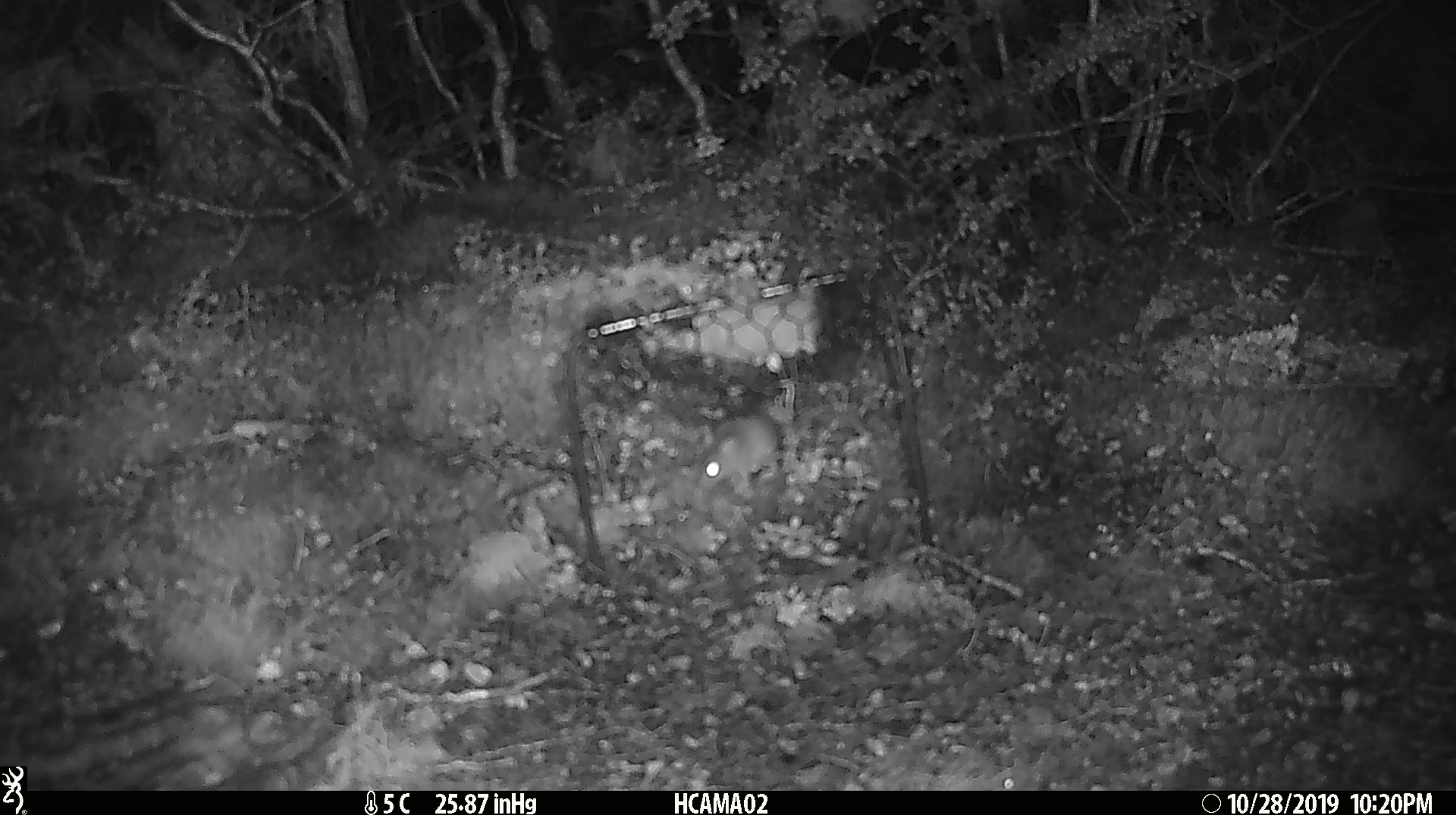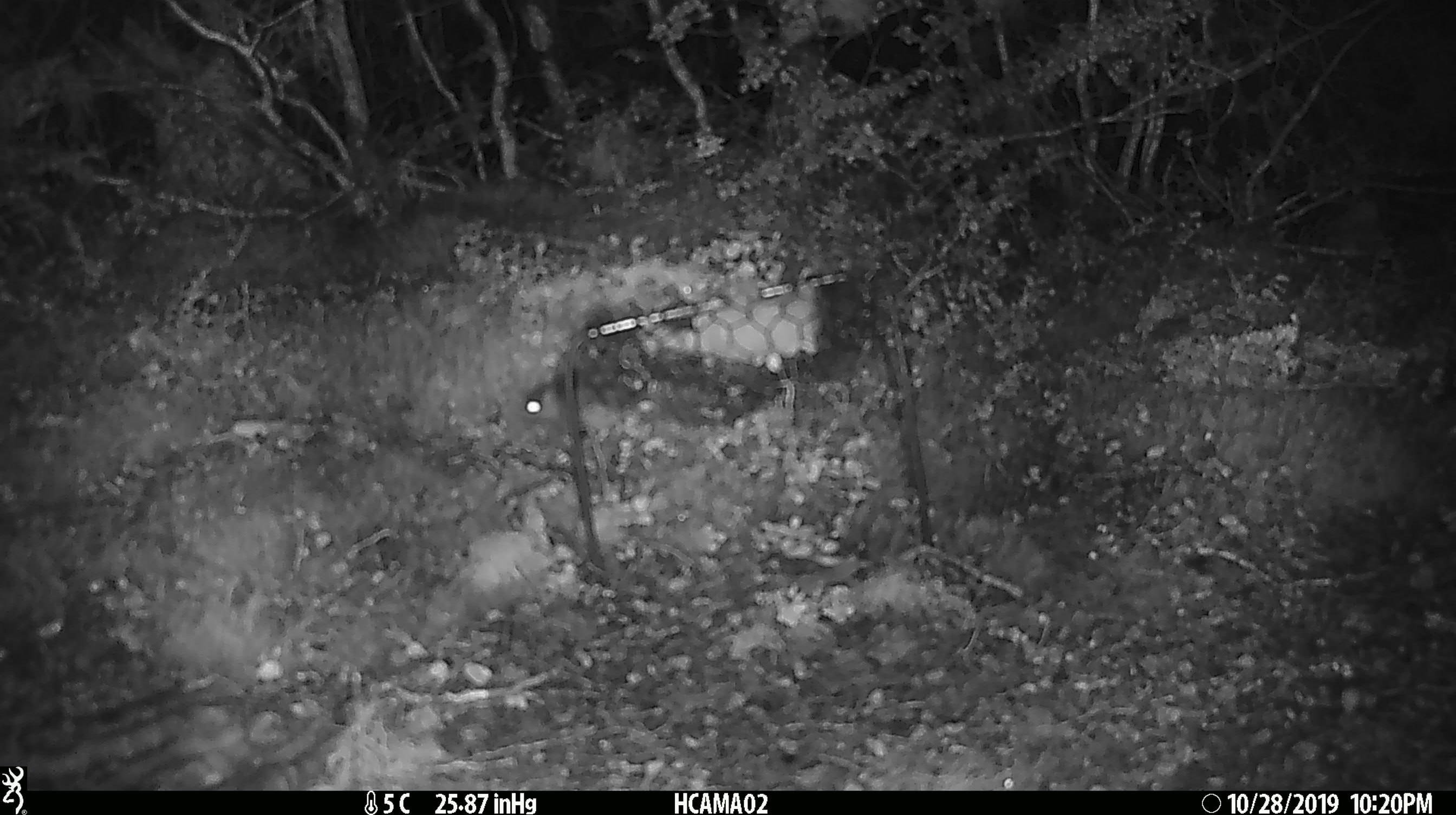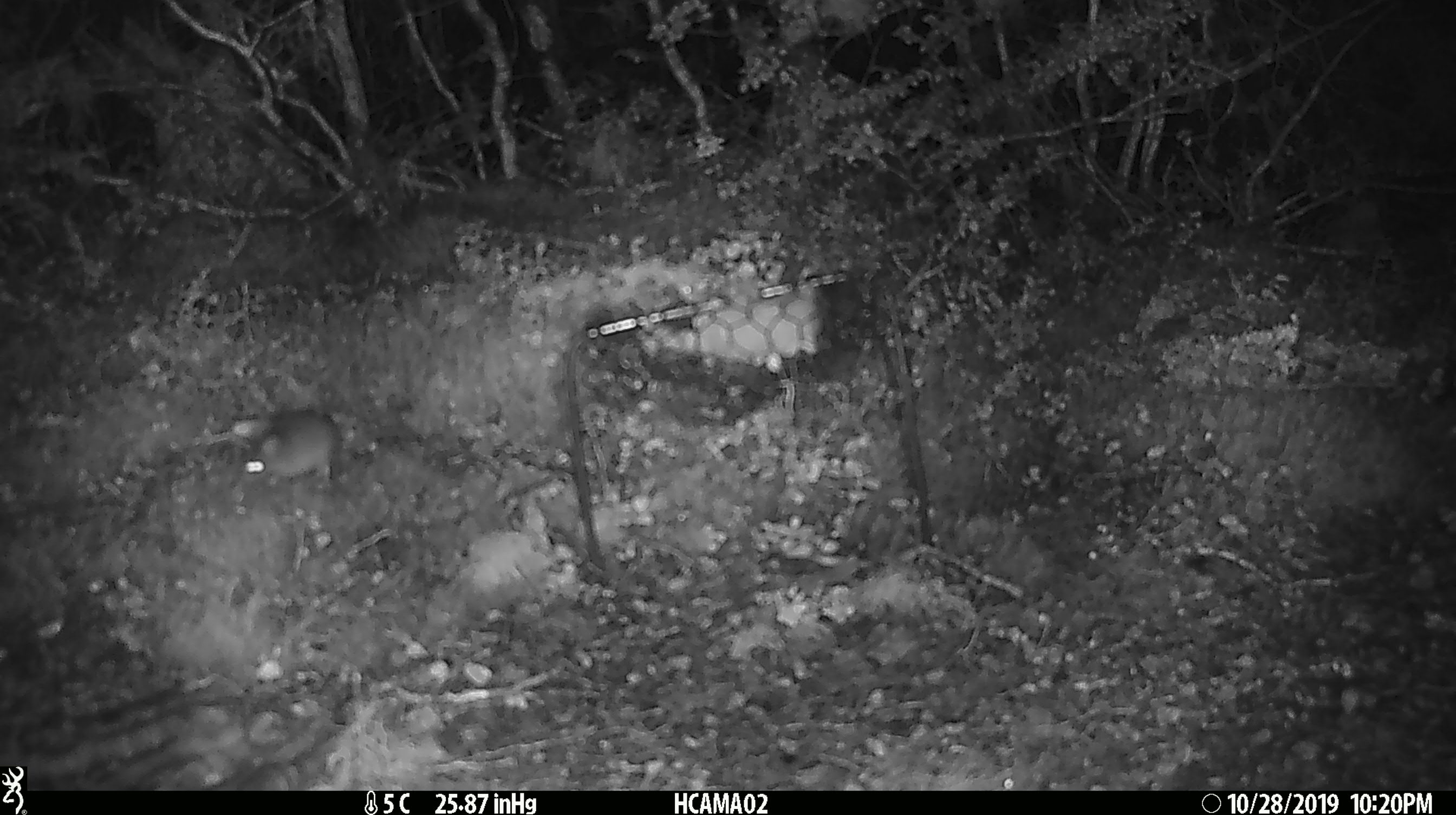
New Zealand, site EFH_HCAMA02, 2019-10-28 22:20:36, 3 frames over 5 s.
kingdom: Animalia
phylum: Chordata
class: Mammalia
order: Rodentia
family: Muridae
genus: Mus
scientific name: Mus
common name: mouse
Mouse (Mus).